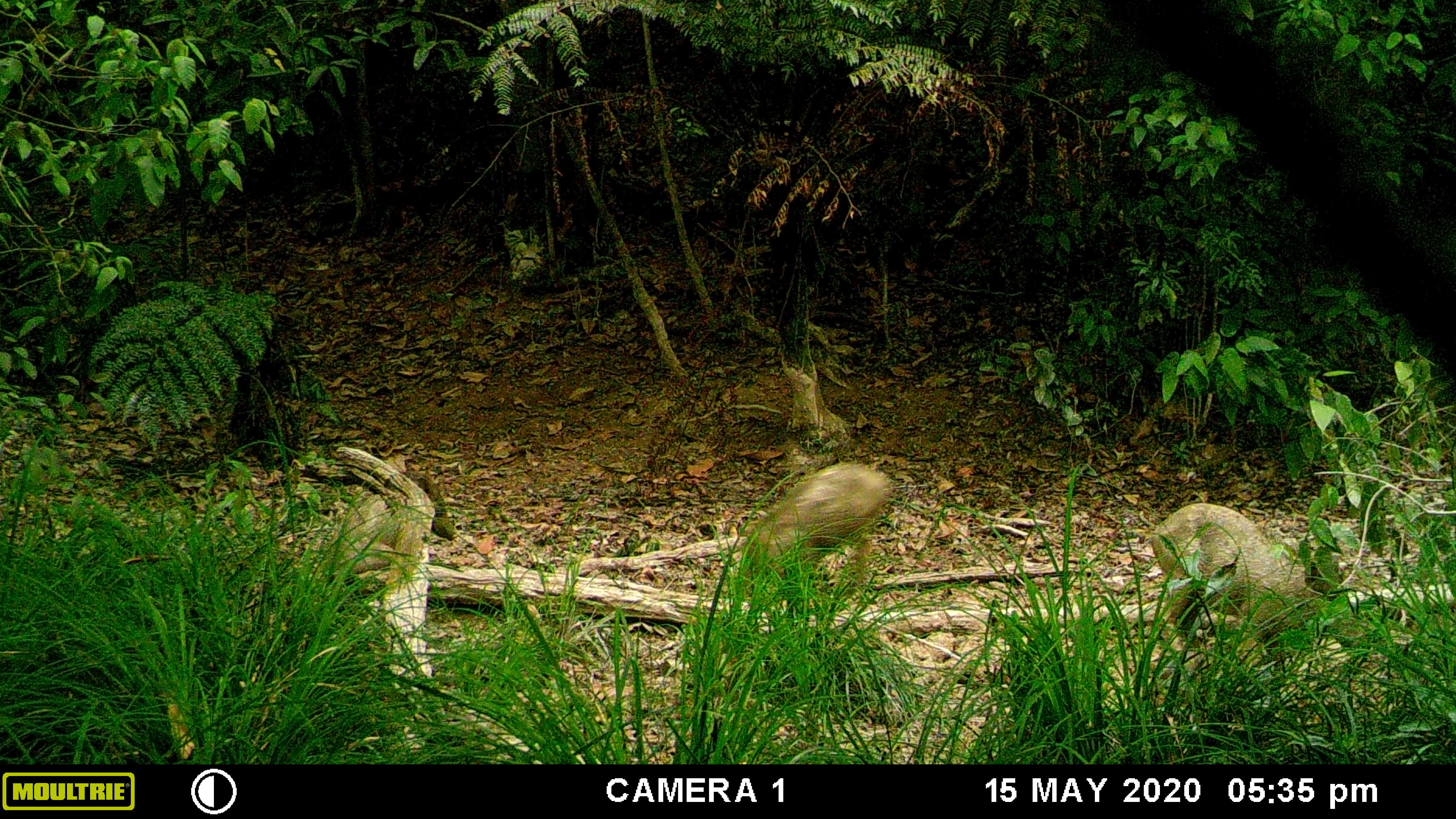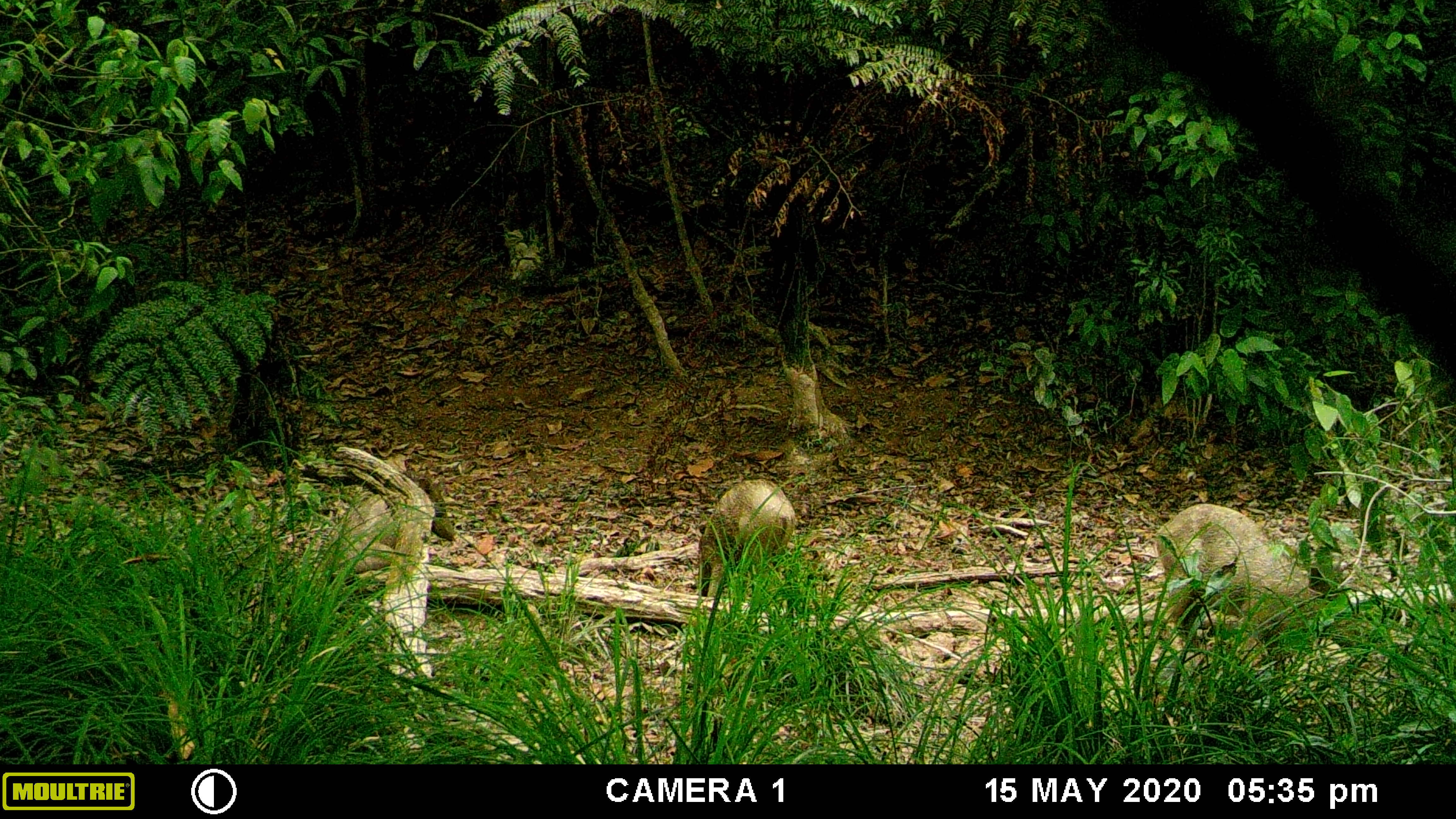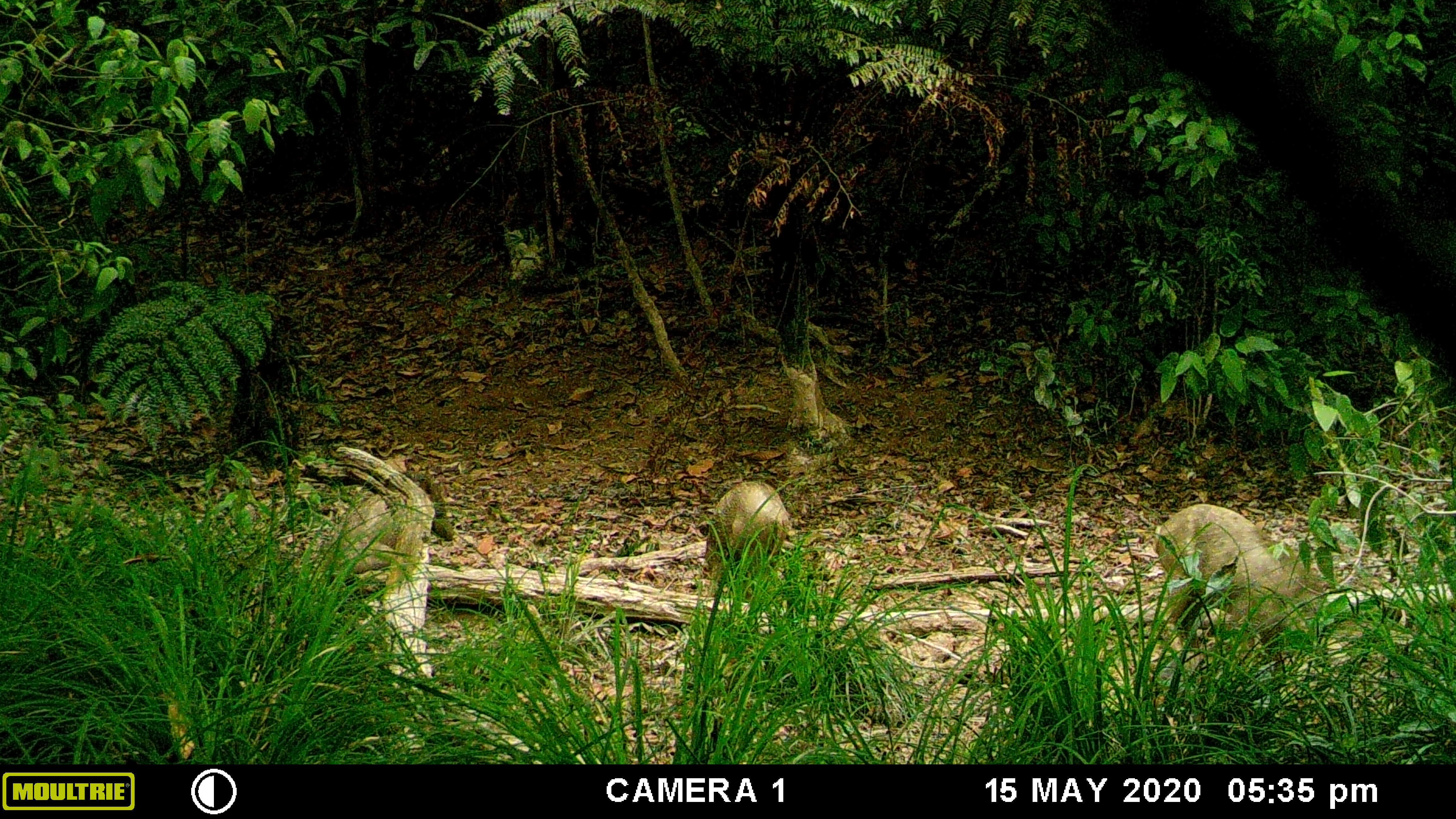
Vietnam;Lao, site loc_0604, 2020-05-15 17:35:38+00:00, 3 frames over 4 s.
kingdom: Animalia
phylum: Chordata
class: Mammalia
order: Artiodactyla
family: Suidae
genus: Sus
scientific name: Sus scrofa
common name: eurasian wild pig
Eurasian wild pig (Sus scrofa). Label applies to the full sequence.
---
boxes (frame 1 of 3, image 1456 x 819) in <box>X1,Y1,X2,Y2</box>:
eurasian wild pig: <box>1148,502,1349,643</box>; <box>736,461,892,597</box>; <box>329,469,457,591</box>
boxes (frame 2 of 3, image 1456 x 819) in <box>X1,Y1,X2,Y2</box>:
eurasian wild pig: <box>1154,502,1352,655</box>; <box>696,476,798,608</box>; <box>326,475,457,576</box>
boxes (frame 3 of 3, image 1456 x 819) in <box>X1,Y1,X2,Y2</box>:
eurasian wild pig: <box>1154,501,1331,655</box>; <box>326,475,455,576</box>; <box>696,476,792,597</box>